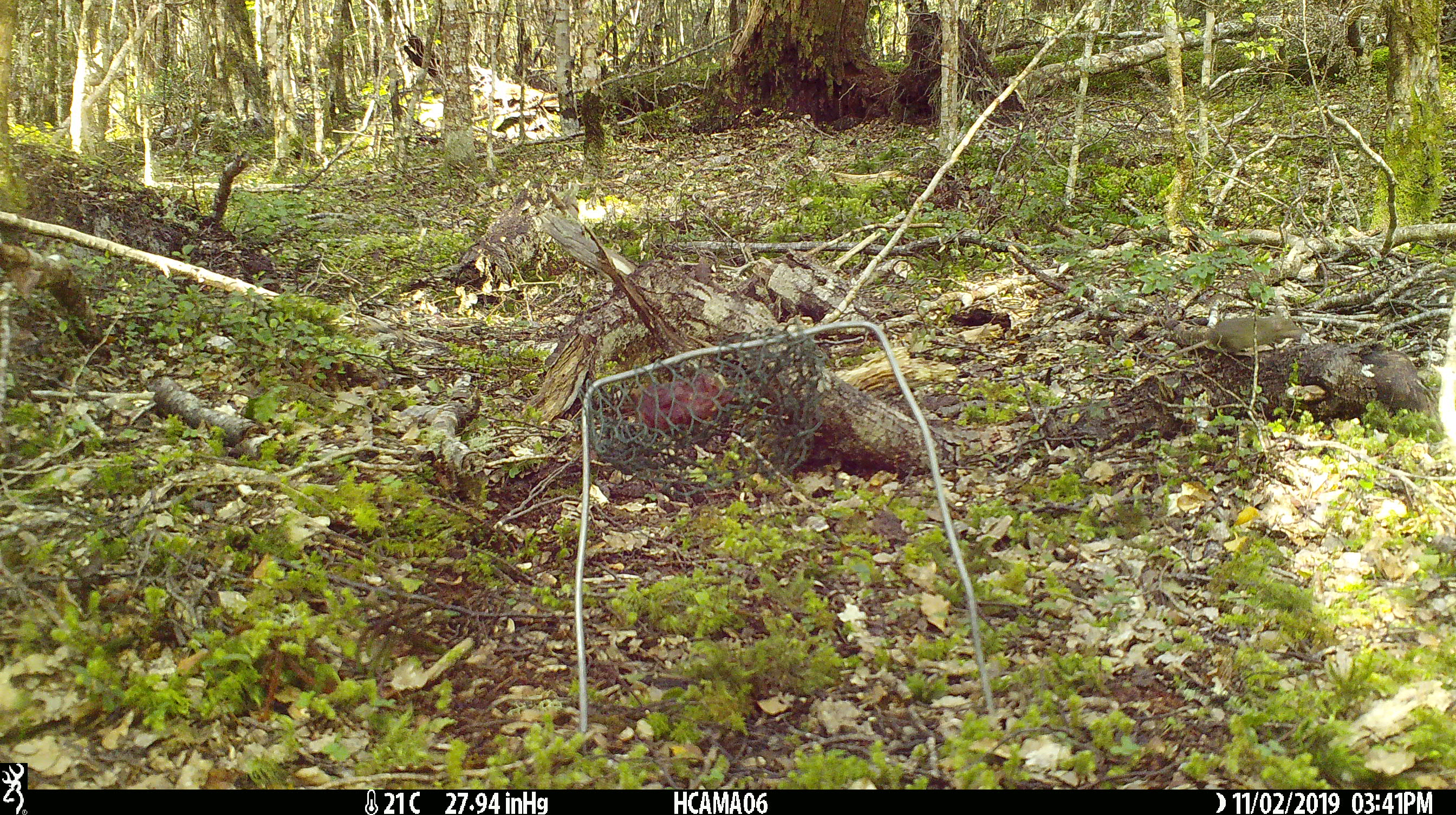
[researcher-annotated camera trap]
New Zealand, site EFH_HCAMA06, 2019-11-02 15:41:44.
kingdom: Animalia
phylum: Chordata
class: Mammalia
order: Rodentia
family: Muridae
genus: Mus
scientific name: Mus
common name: mouse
Mouse (Mus).